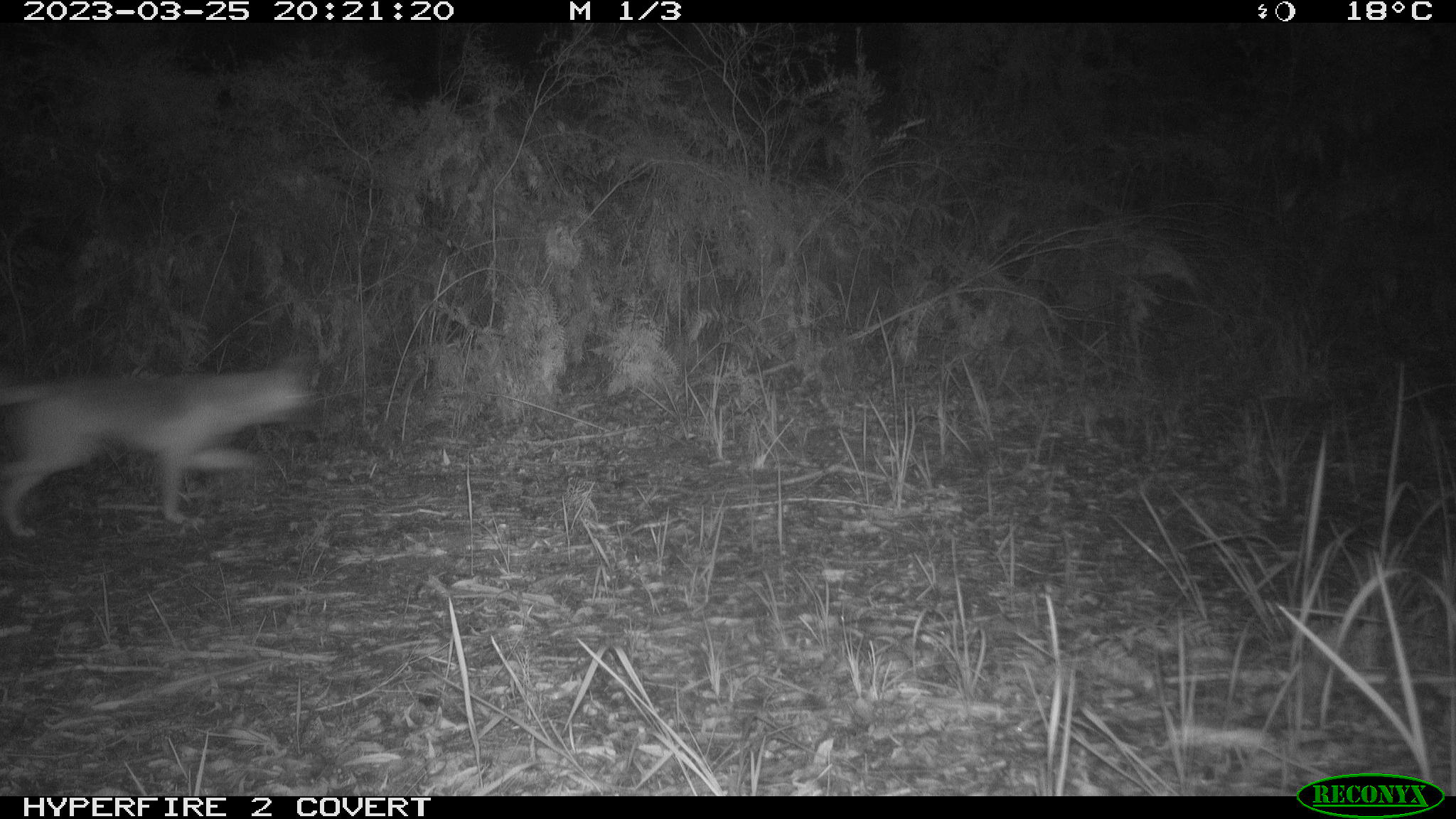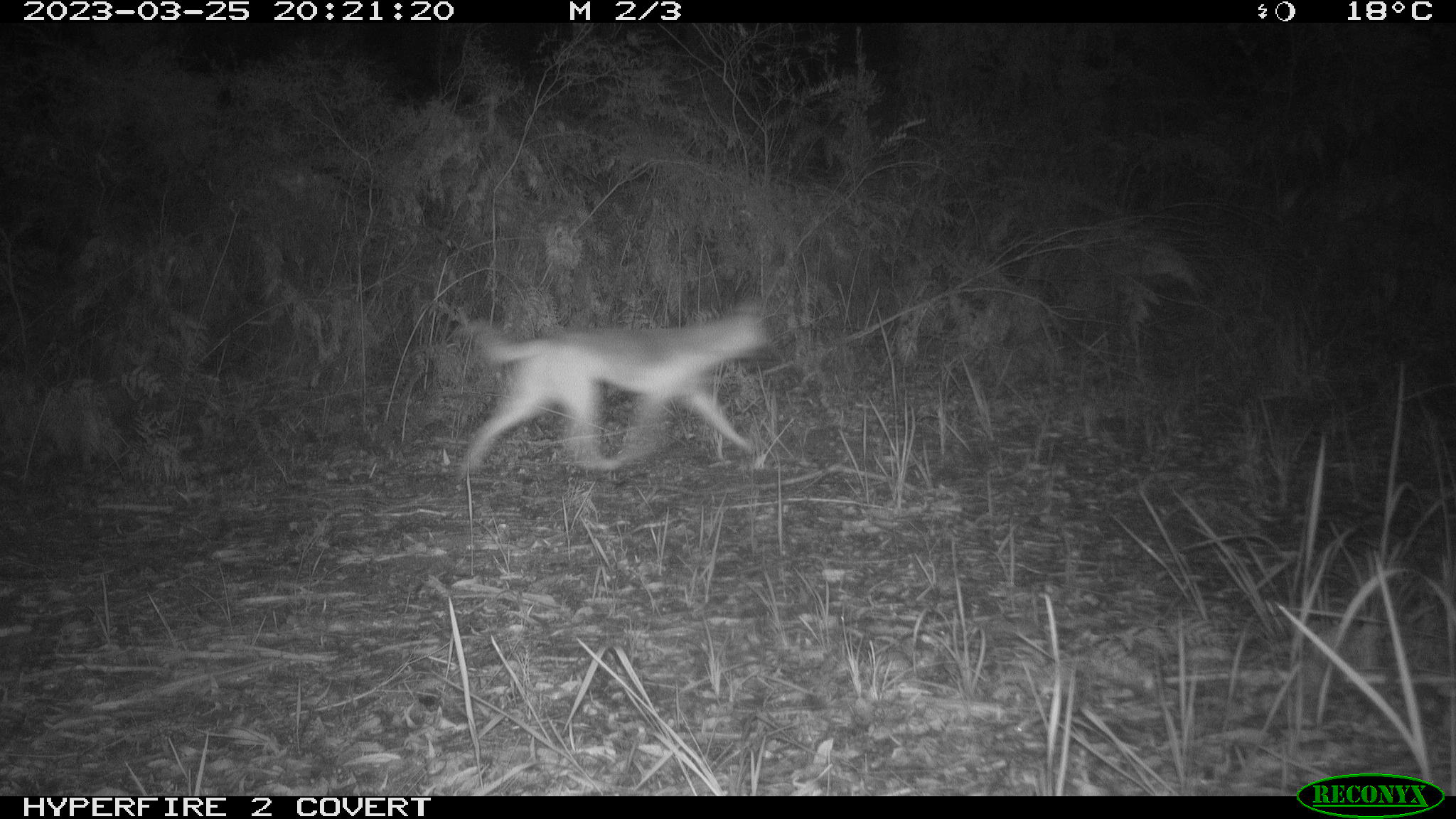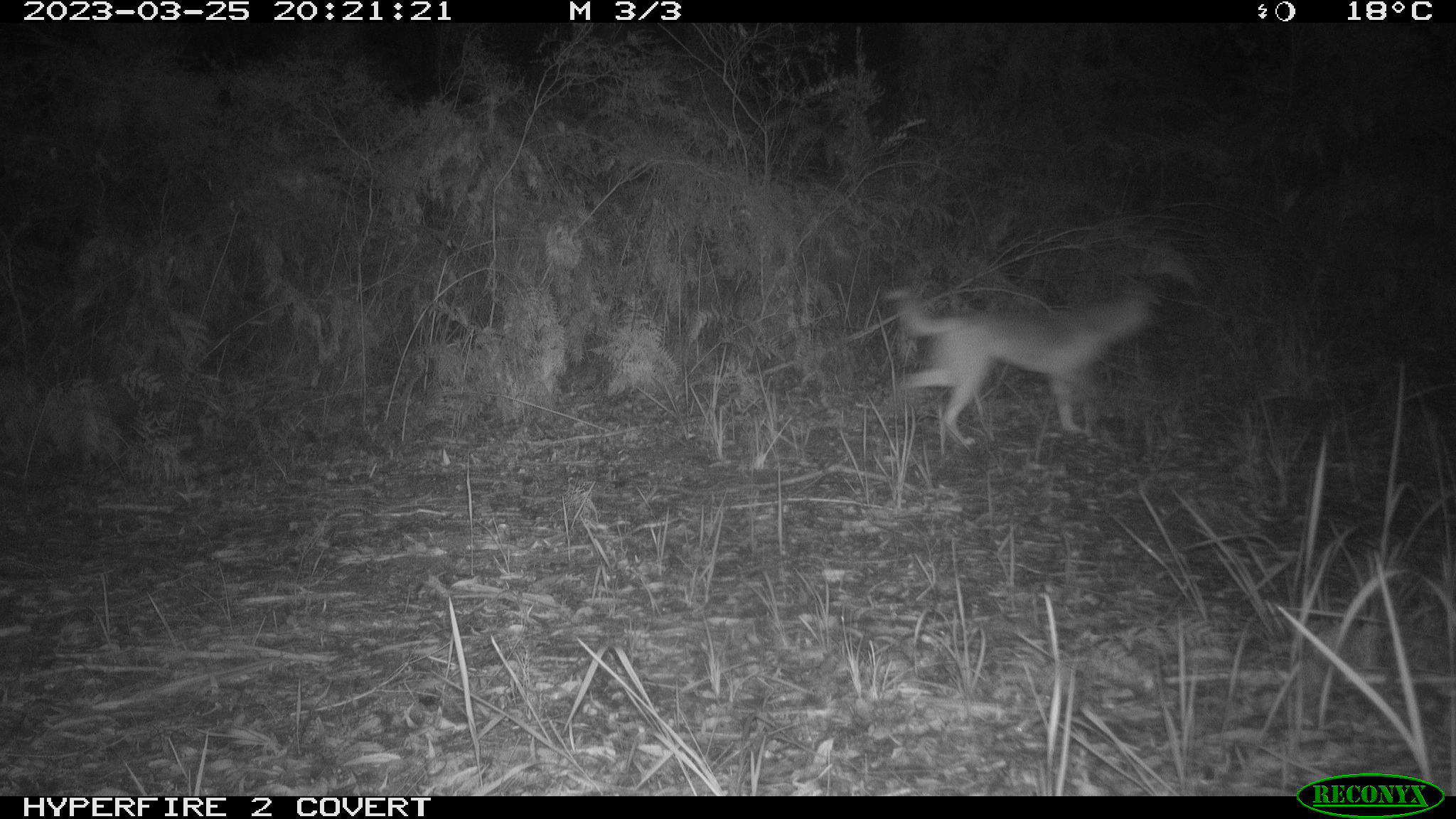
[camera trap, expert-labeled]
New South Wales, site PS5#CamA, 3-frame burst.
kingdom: Animalia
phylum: Chordata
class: Mammalia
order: Carnivora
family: Canidae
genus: Canis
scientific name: Canis familiaris dingo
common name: dingo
Dingo (Canis familiaris dingo).